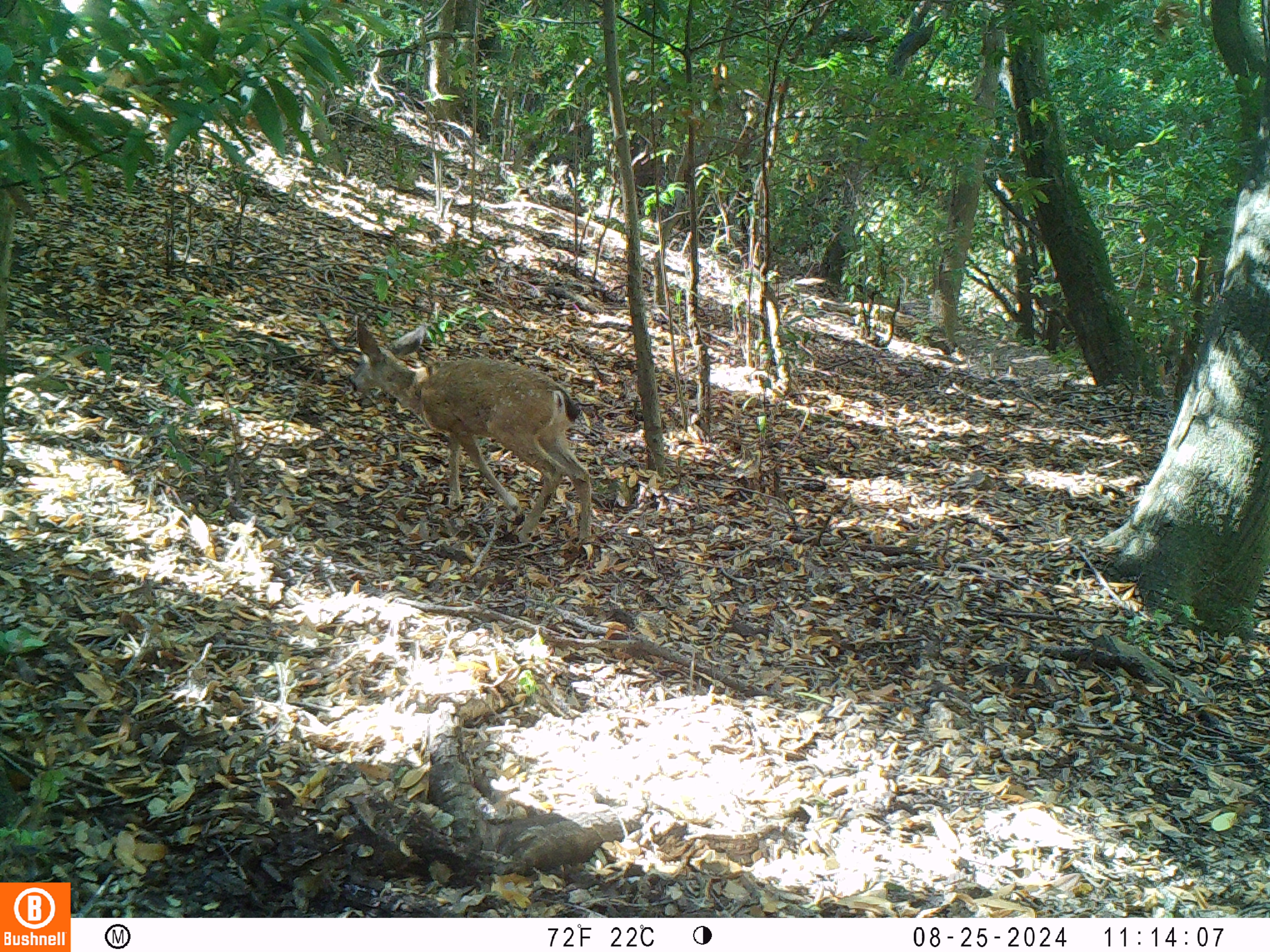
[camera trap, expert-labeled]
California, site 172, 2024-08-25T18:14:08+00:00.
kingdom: Animalia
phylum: Chordata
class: Mammalia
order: Artiodactyla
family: Cervidae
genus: Odocoileus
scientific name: Odocoileus hemionus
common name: mule deer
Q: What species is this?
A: Mule deer (Odocoileus hemionus).